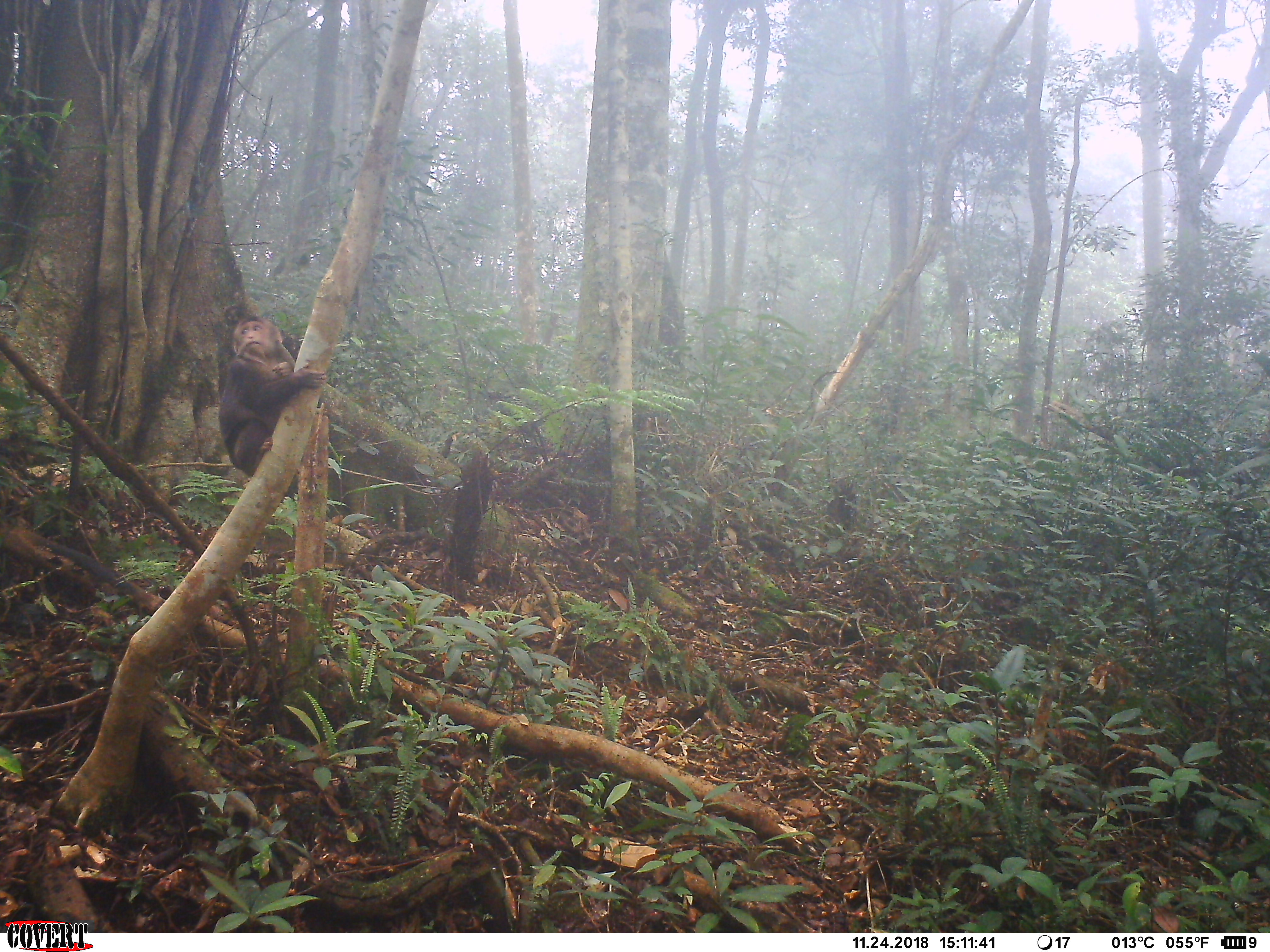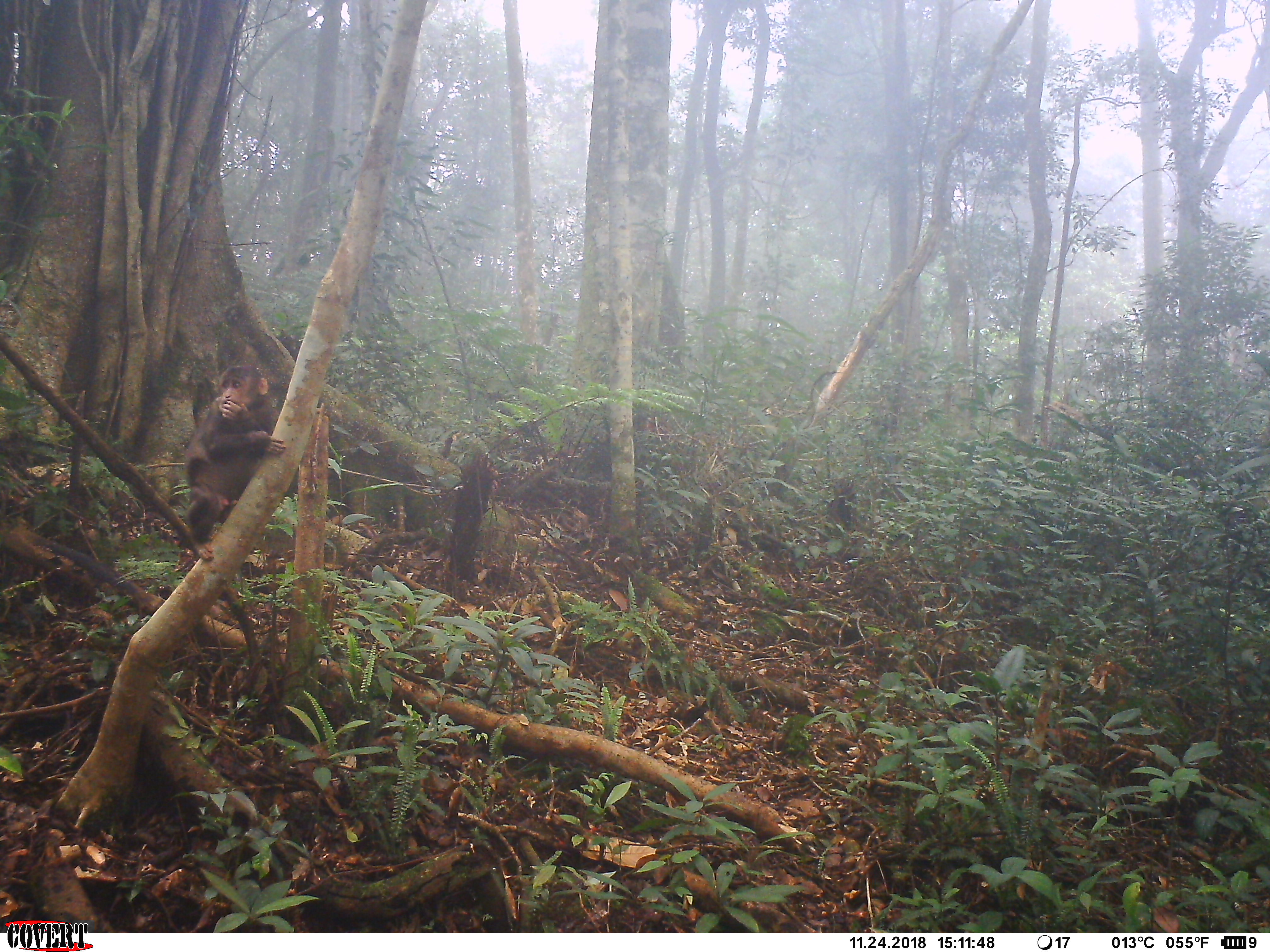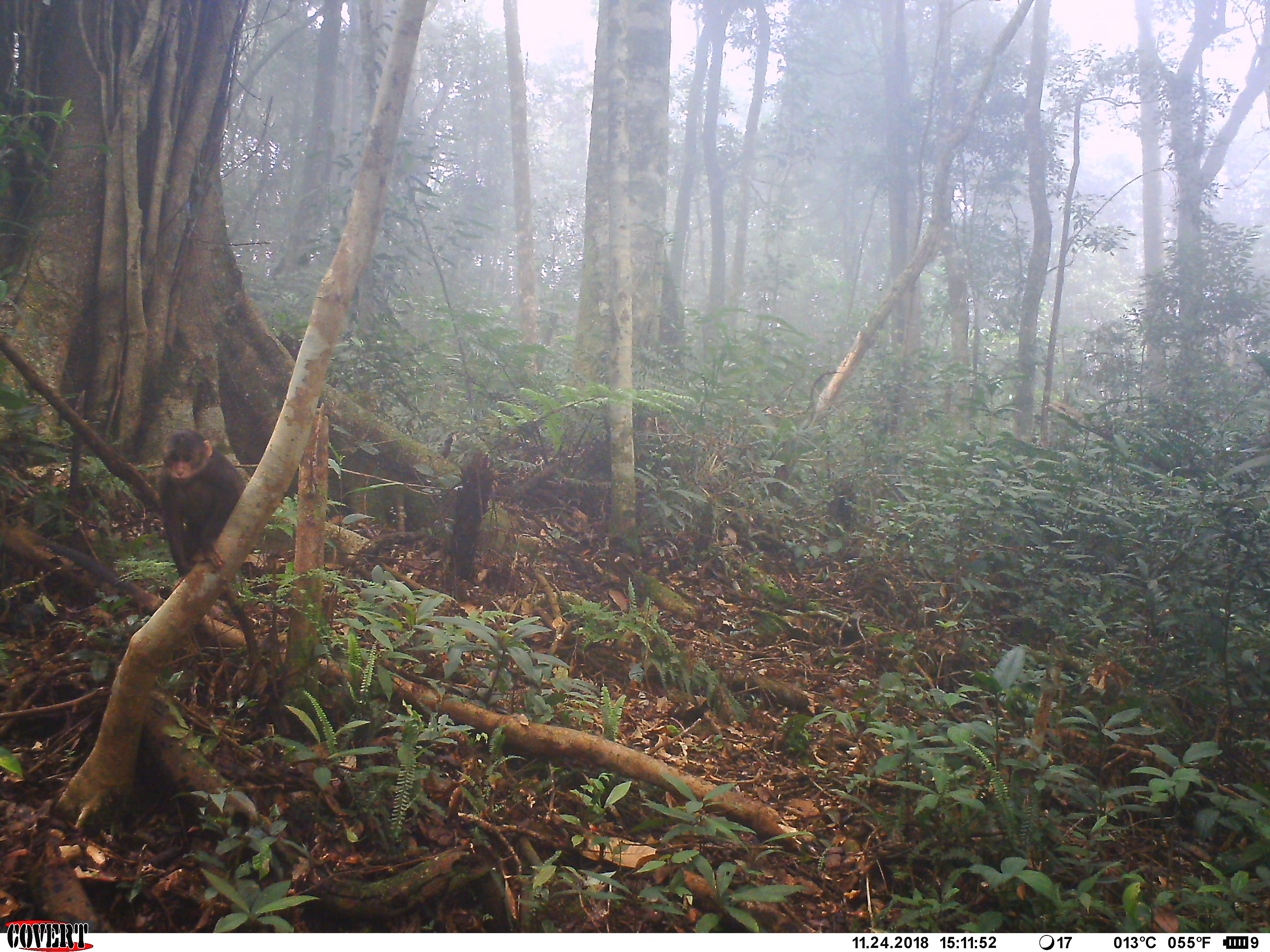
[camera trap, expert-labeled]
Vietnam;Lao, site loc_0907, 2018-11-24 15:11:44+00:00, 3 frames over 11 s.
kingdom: Animalia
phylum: Chordata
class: Mammalia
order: Primates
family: Cercopithecidae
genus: Macaca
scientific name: Macaca arctoides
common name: stump-tailed macaque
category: stump tailed macaque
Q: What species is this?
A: Stump tailed macaque (stump-tailed macaque) (Macaca arctoides).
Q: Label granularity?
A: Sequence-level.